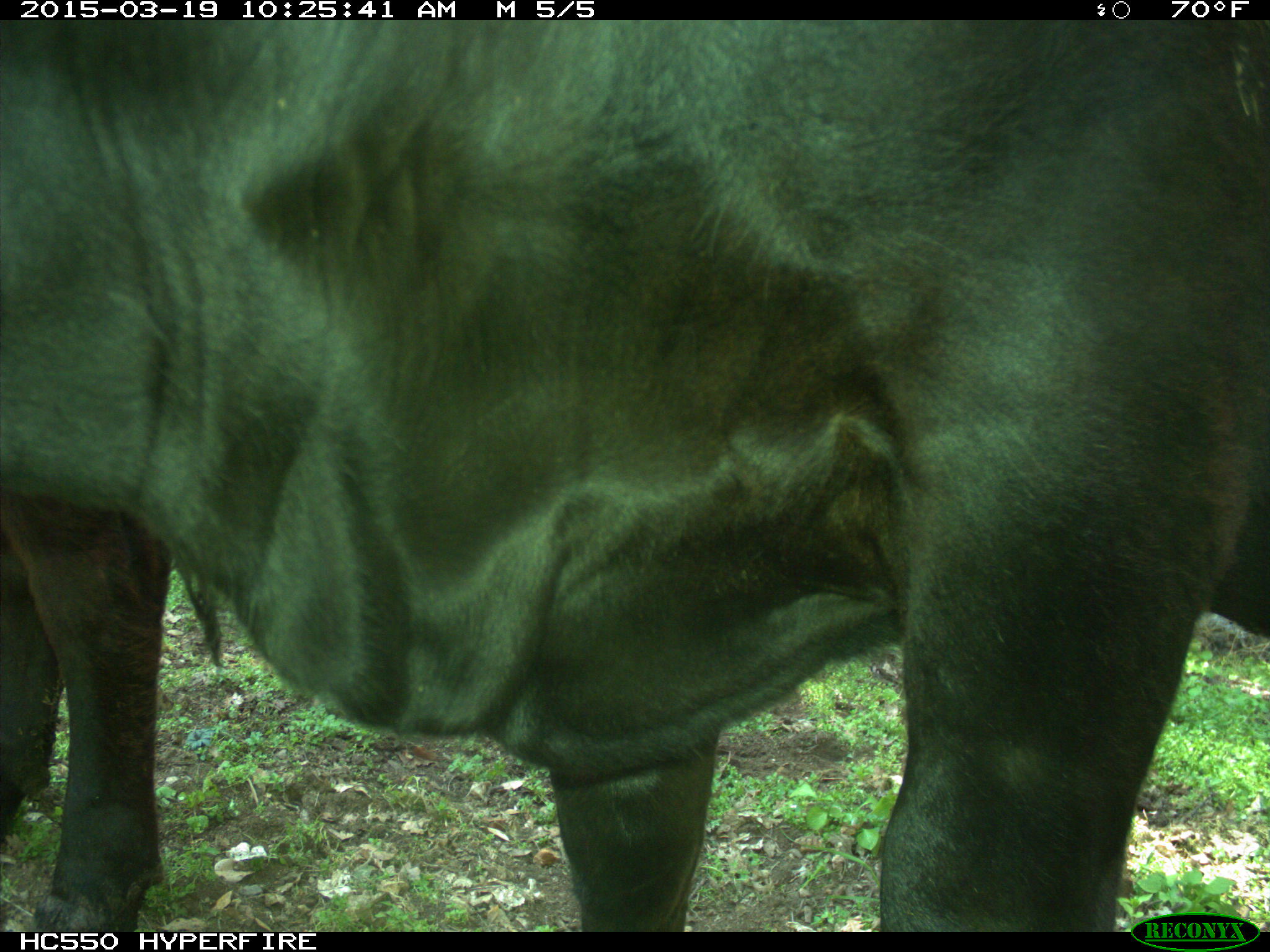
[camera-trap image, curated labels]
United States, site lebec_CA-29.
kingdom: Animalia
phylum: Chordata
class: Mammalia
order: Artiodactyla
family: Bovidae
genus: Bos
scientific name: Bos taurus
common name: domestic cow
Bos taurus (domestic cow).